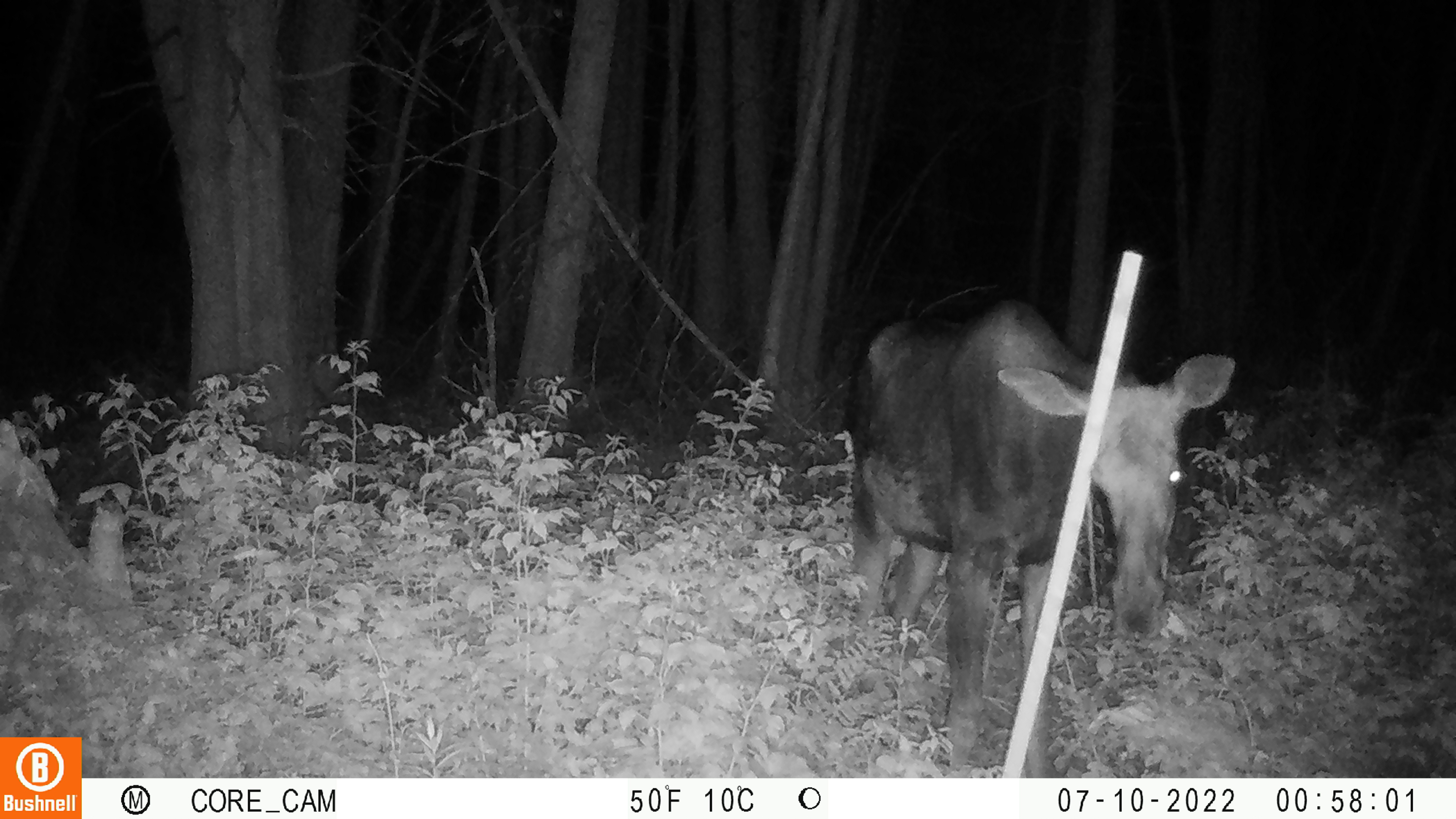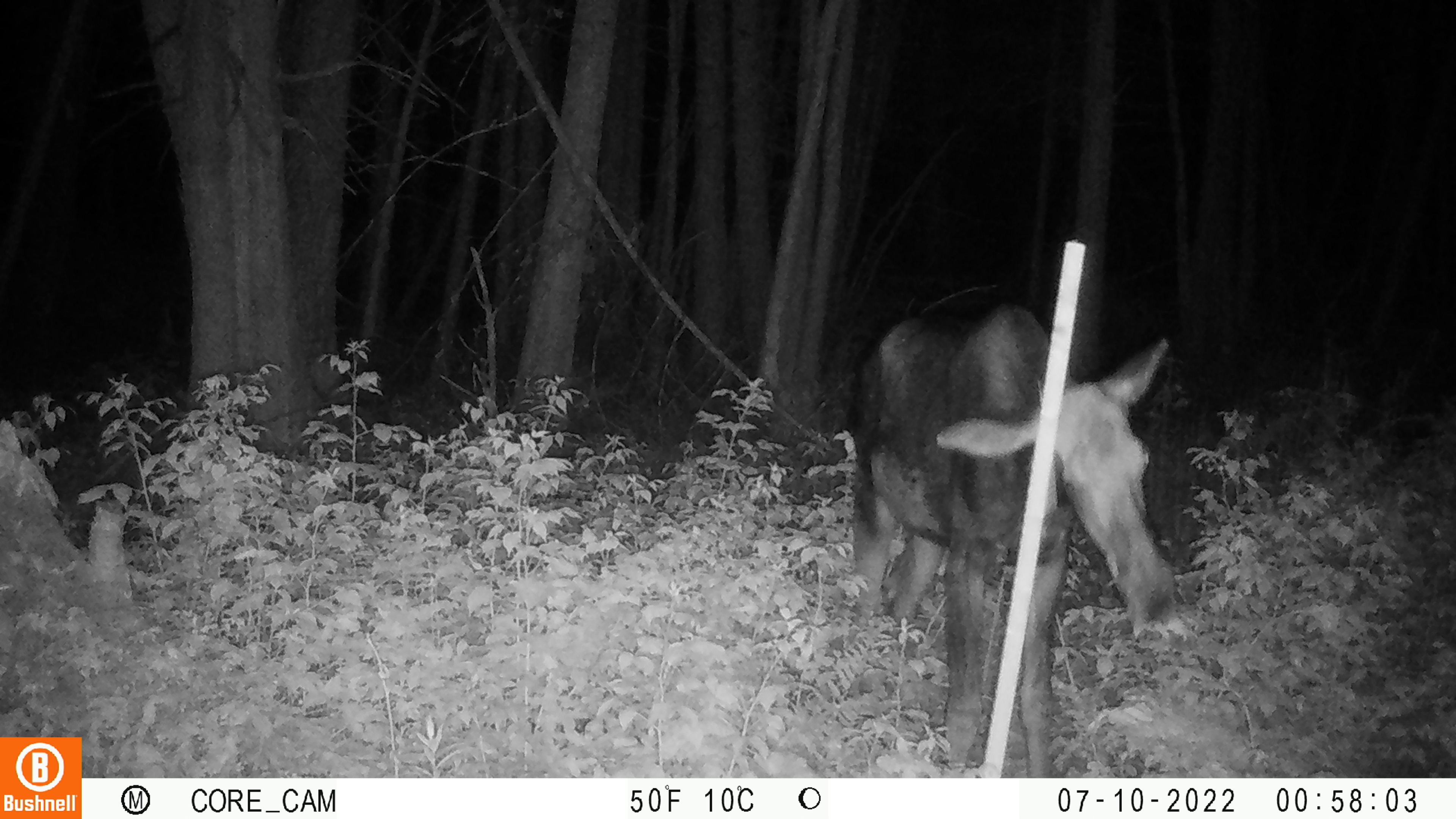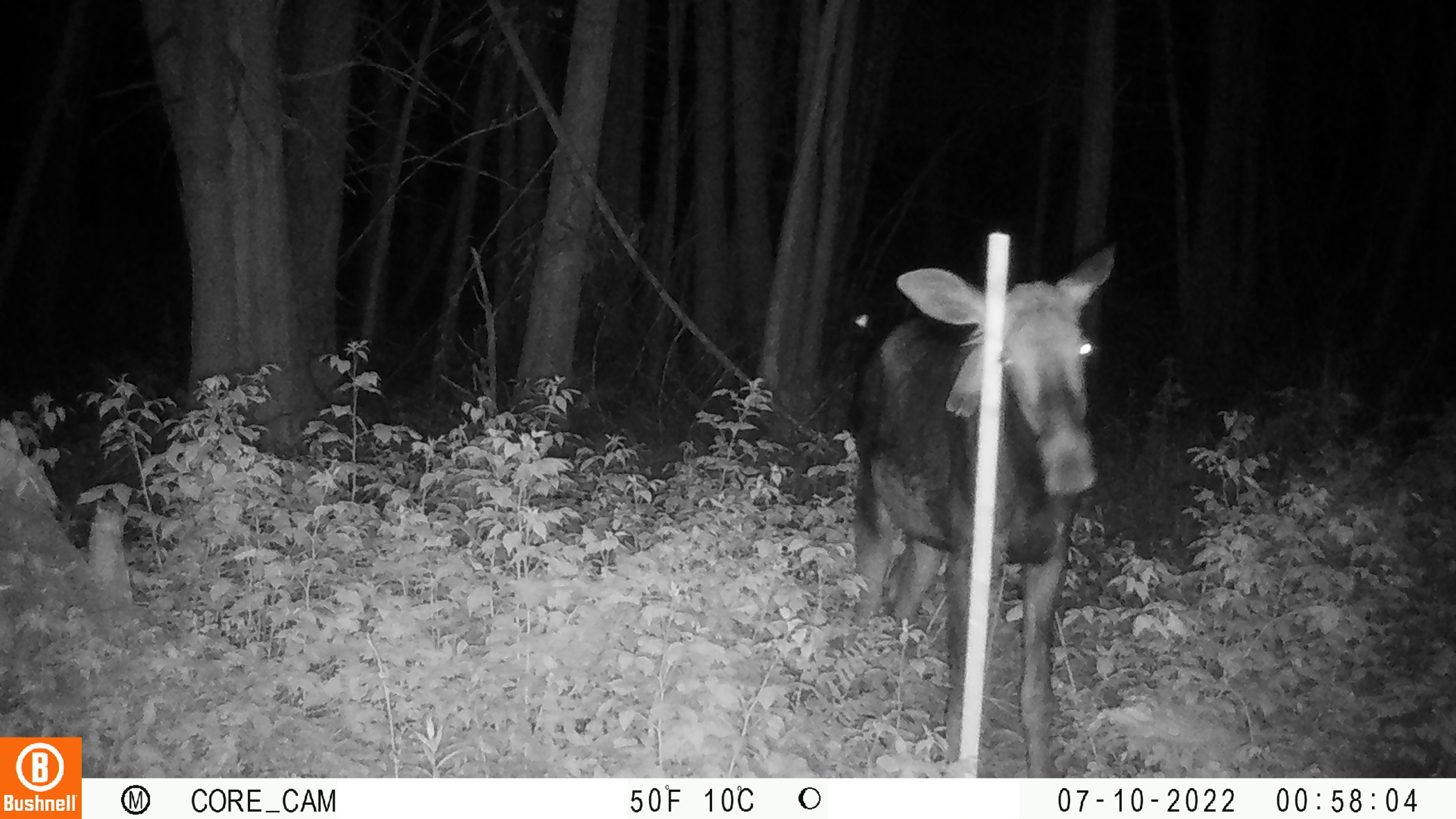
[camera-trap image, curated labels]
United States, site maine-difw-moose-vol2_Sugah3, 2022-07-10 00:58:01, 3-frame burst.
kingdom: Animalia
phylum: Chordata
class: Mammalia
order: Artiodactyla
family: Cervidae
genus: Alces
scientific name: Alces alces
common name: moose